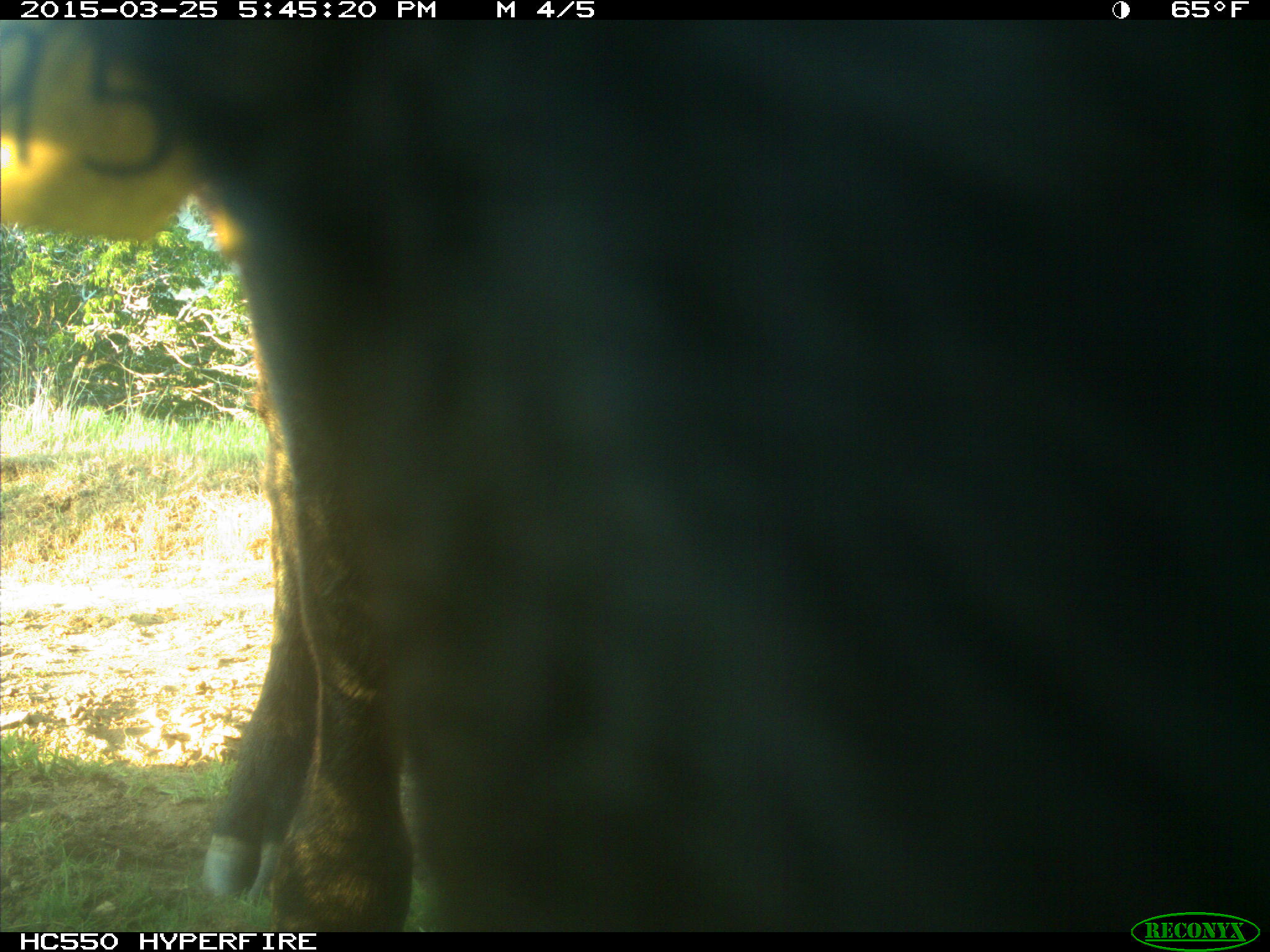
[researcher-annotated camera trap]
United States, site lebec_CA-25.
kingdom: Animalia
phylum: Chordata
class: Mammalia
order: Artiodactyla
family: Bovidae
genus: Bos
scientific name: Bos taurus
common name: domestic cow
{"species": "Bos taurus (domestic cow)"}